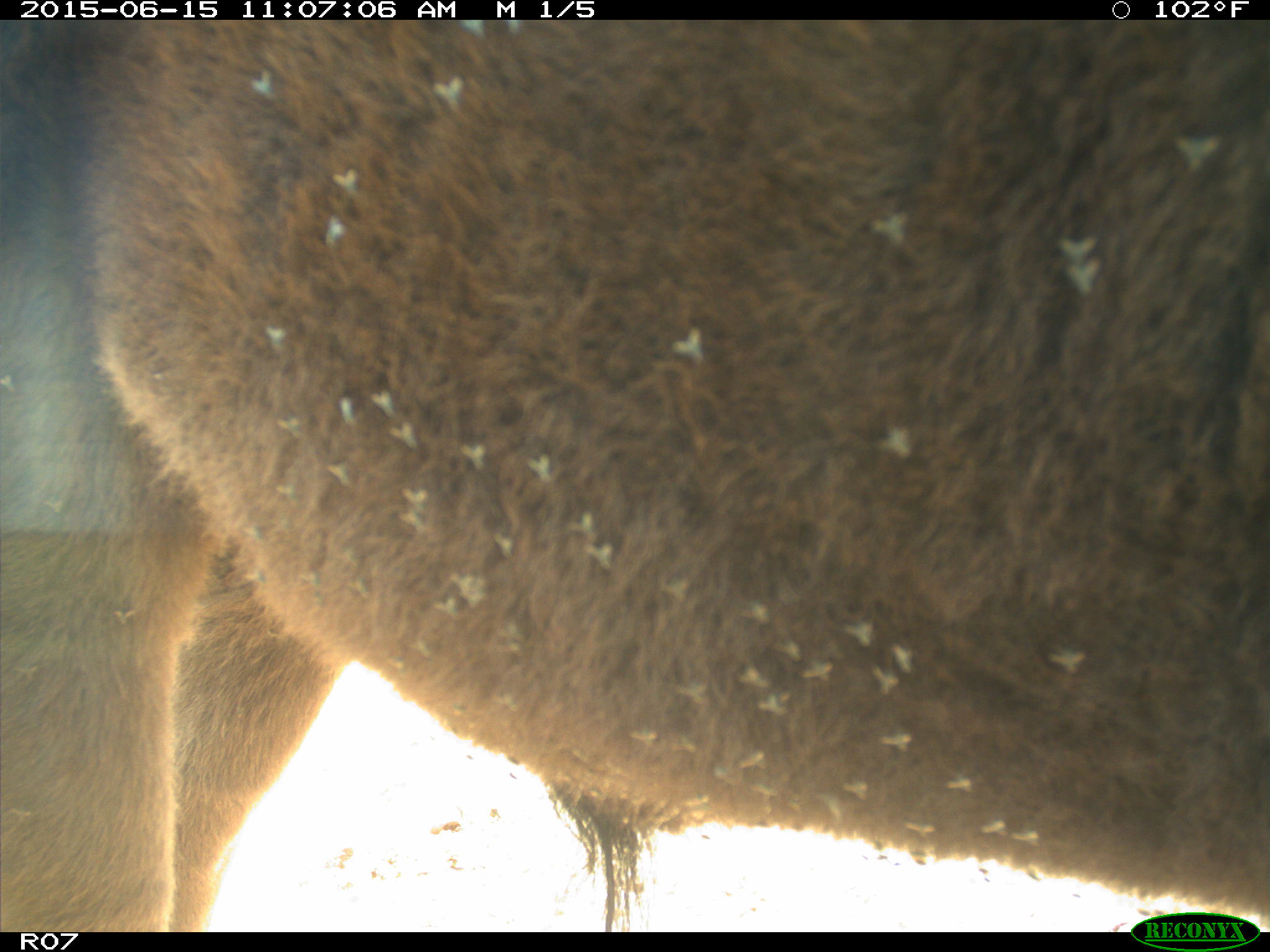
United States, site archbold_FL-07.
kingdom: Animalia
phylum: Chordata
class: Mammalia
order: Artiodactyla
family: Bovidae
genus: Bos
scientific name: Bos taurus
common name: domestic cow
Bos taurus (domestic cow).